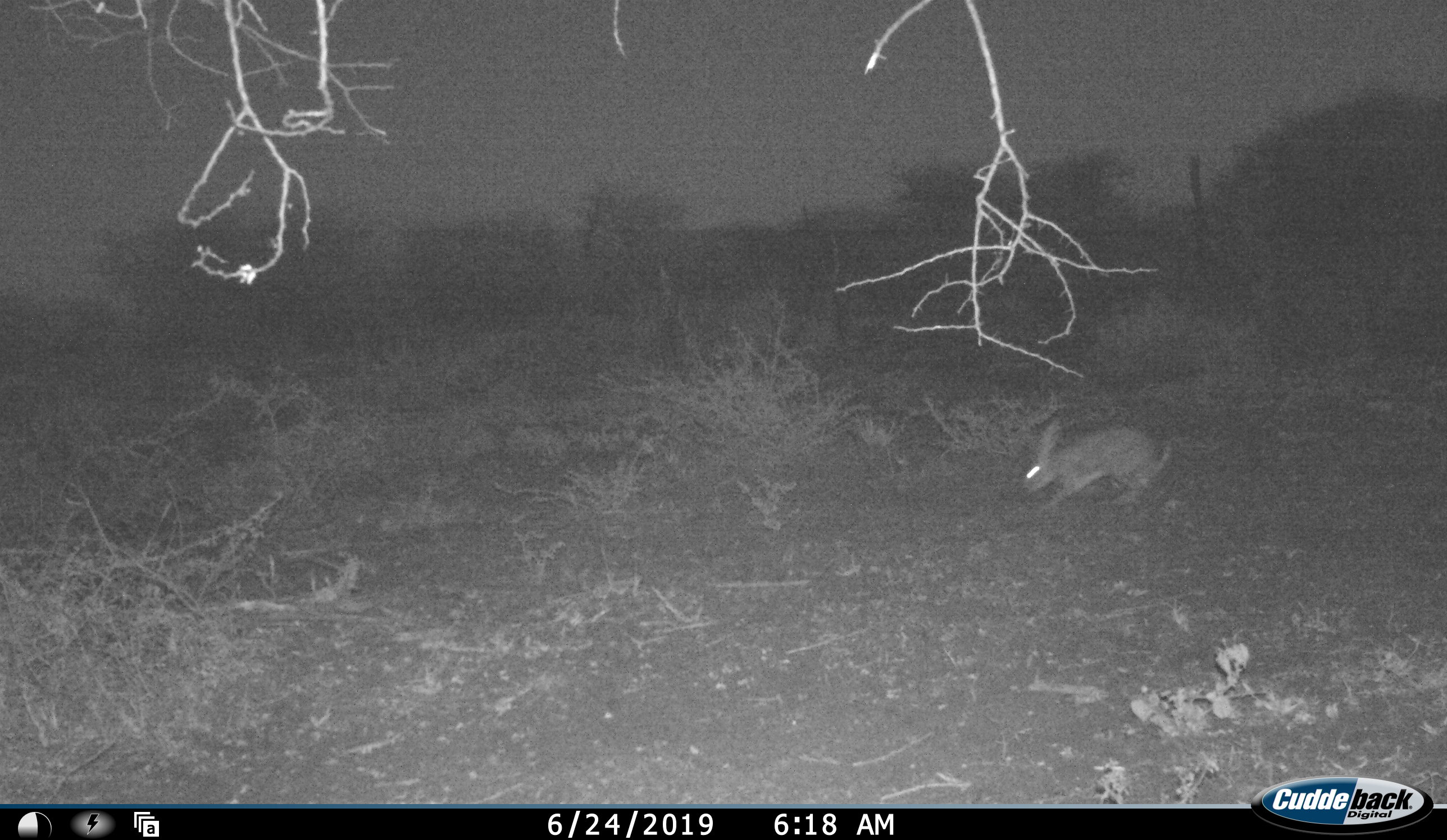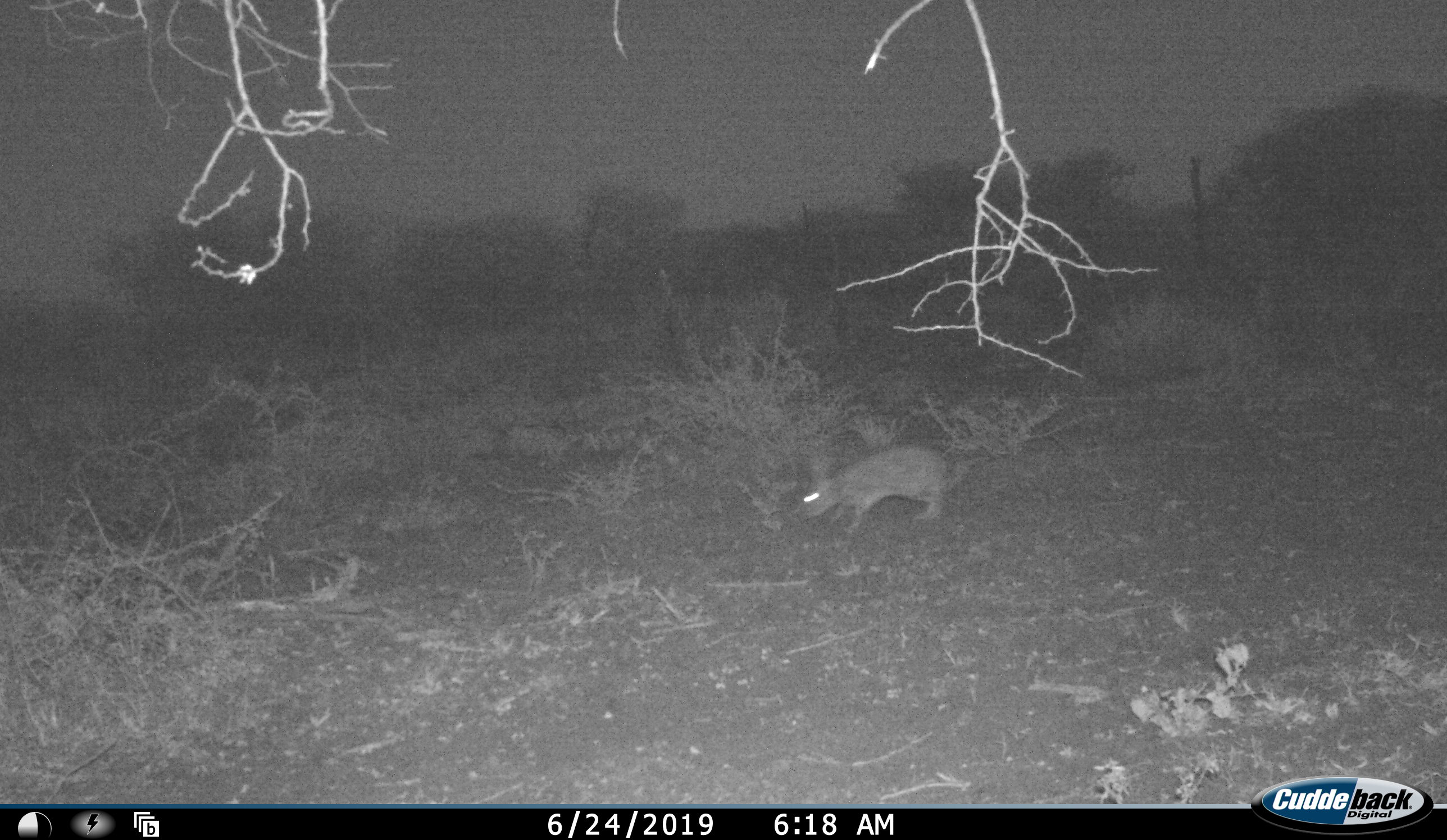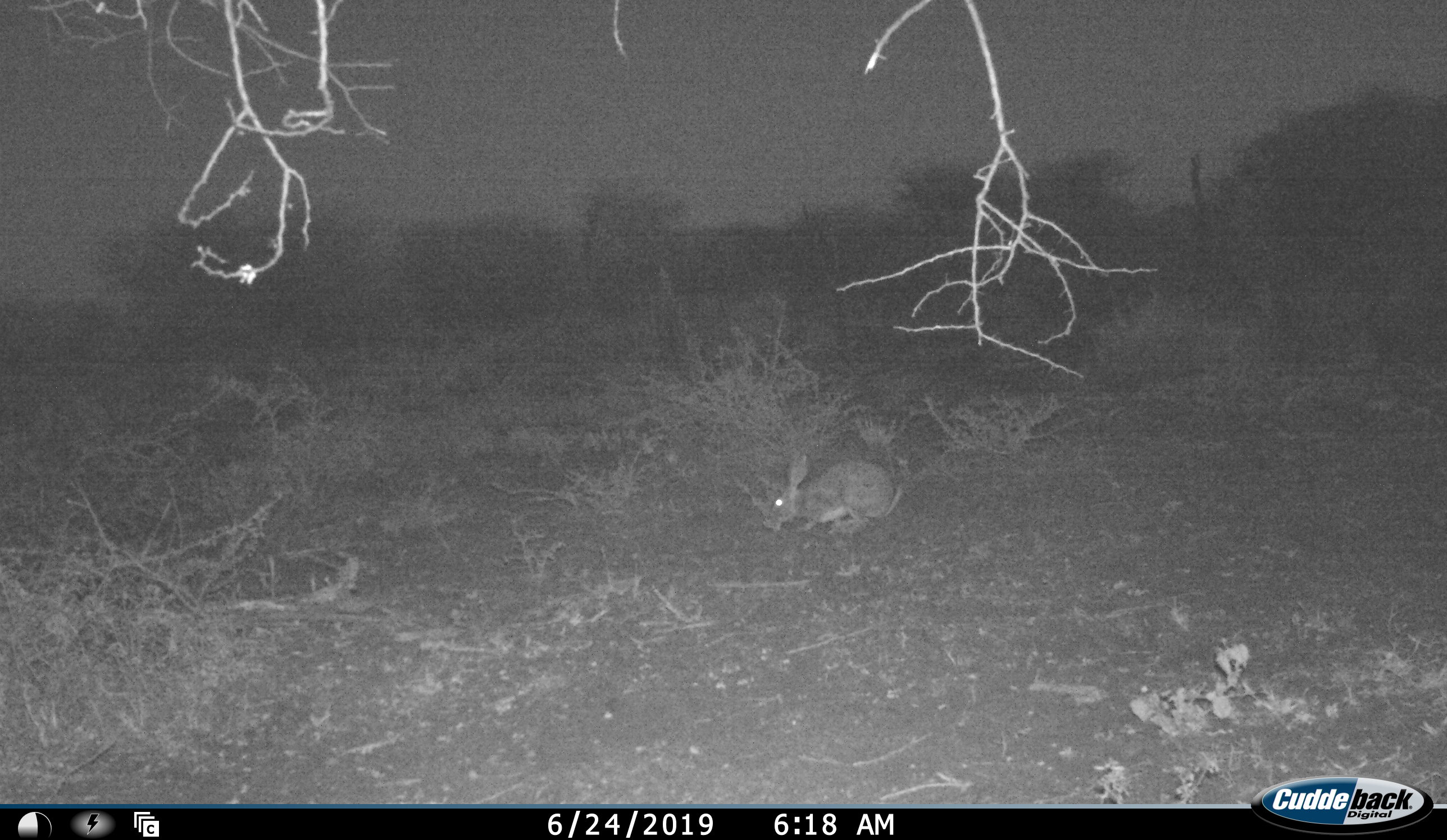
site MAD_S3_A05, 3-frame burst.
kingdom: Animalia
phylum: Chordata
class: Mammalia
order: Lagomorpha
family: Leporidae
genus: Lepus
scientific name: Lepus capensis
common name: cape hare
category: harecape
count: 1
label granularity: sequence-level